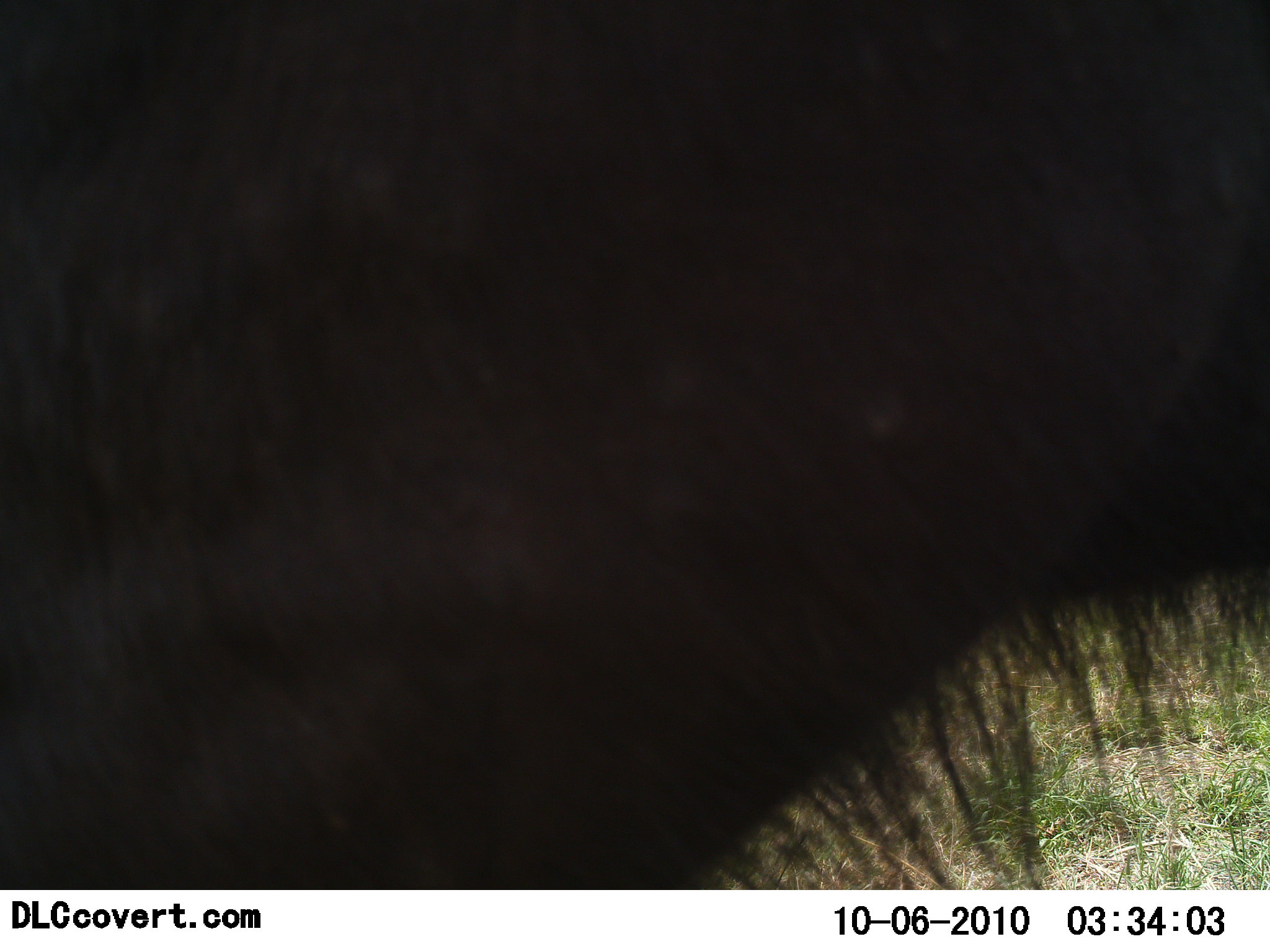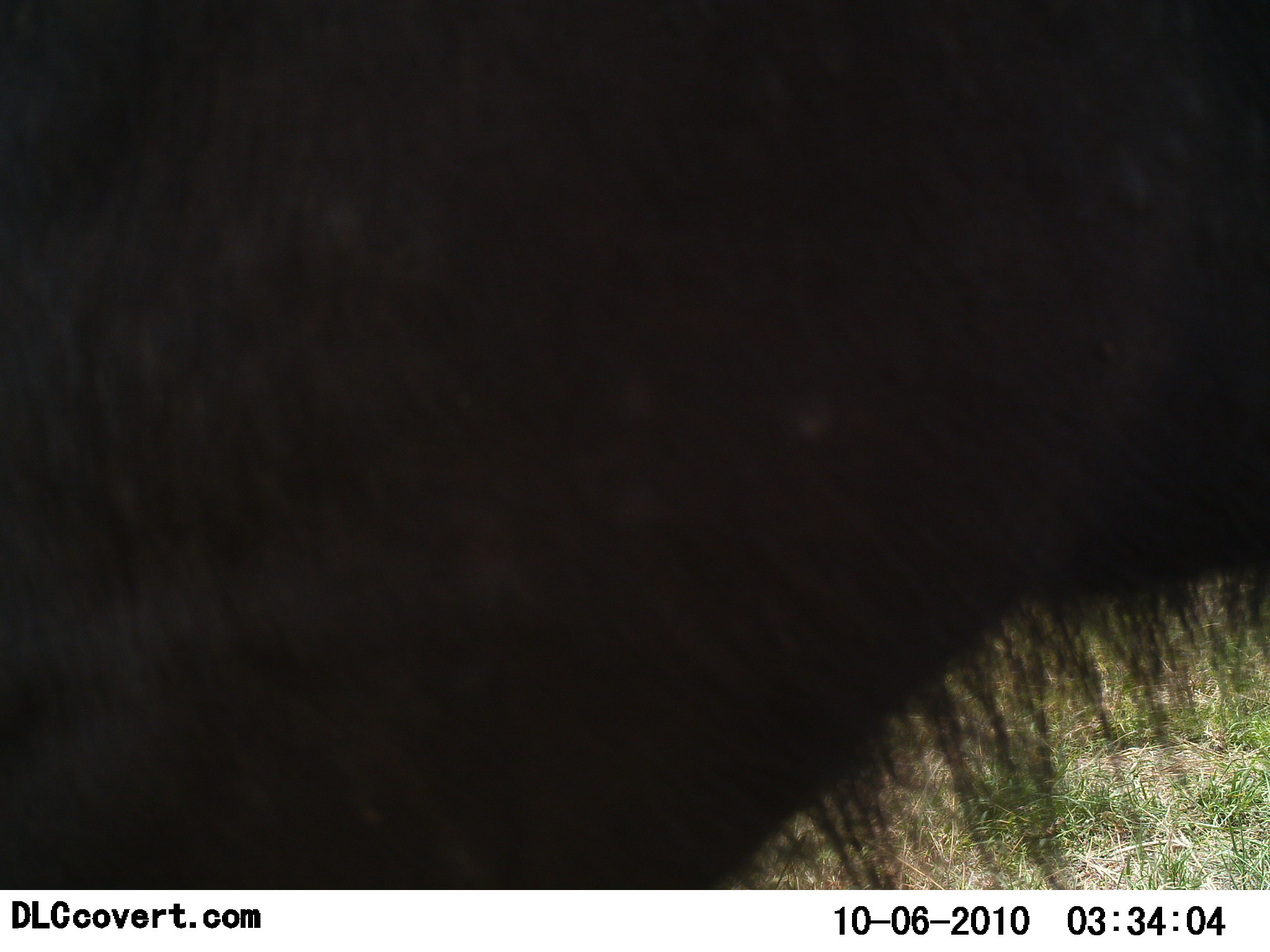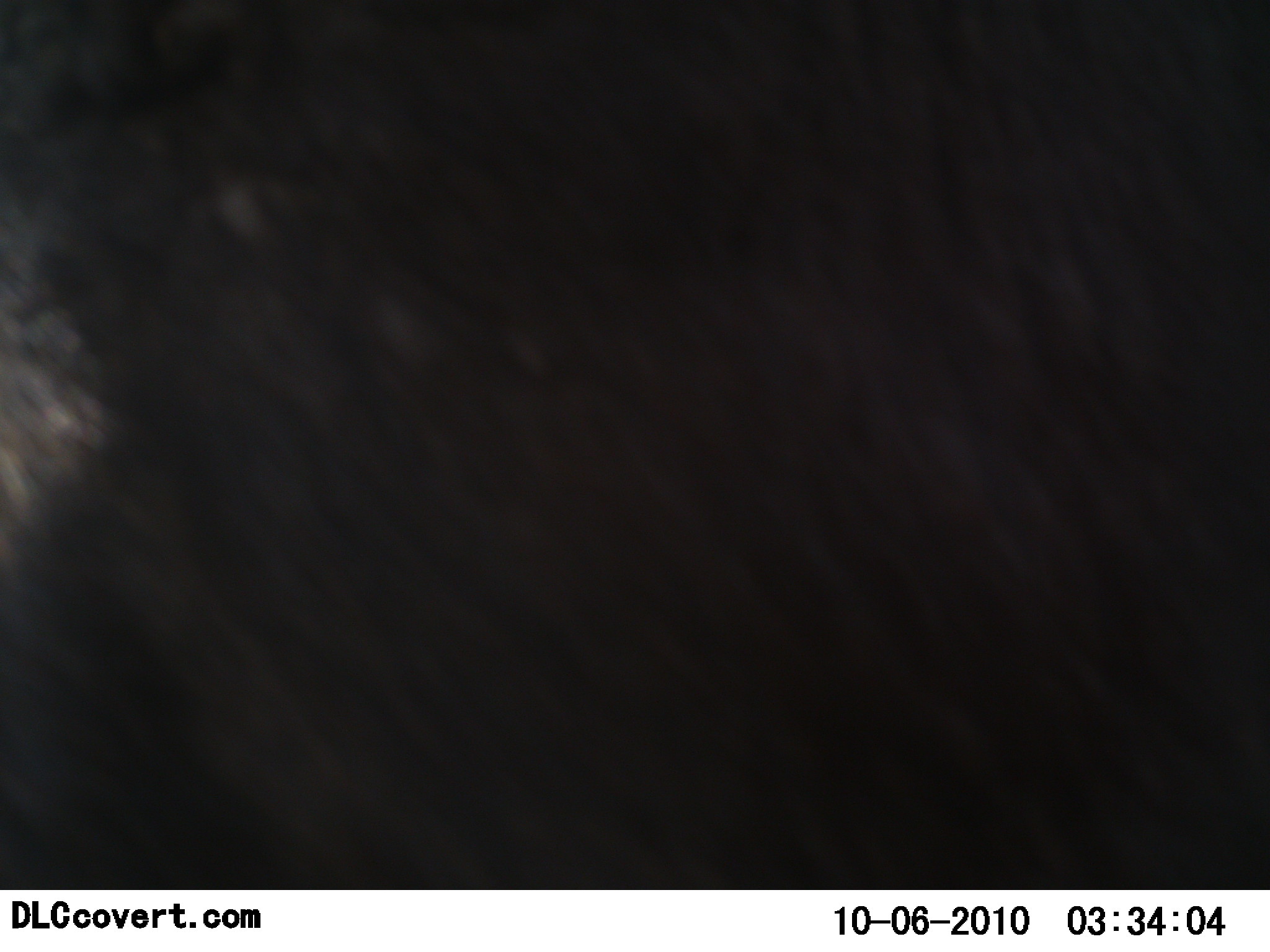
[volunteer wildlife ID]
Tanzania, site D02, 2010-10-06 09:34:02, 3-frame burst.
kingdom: Animalia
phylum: Chordata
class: Mammalia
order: Artiodactyla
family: Bovidae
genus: Connochaetes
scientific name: Connochaetes taurinus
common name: blue wildebeest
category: wildebeest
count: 1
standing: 92%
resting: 0%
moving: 15%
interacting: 0%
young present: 0%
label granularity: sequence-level